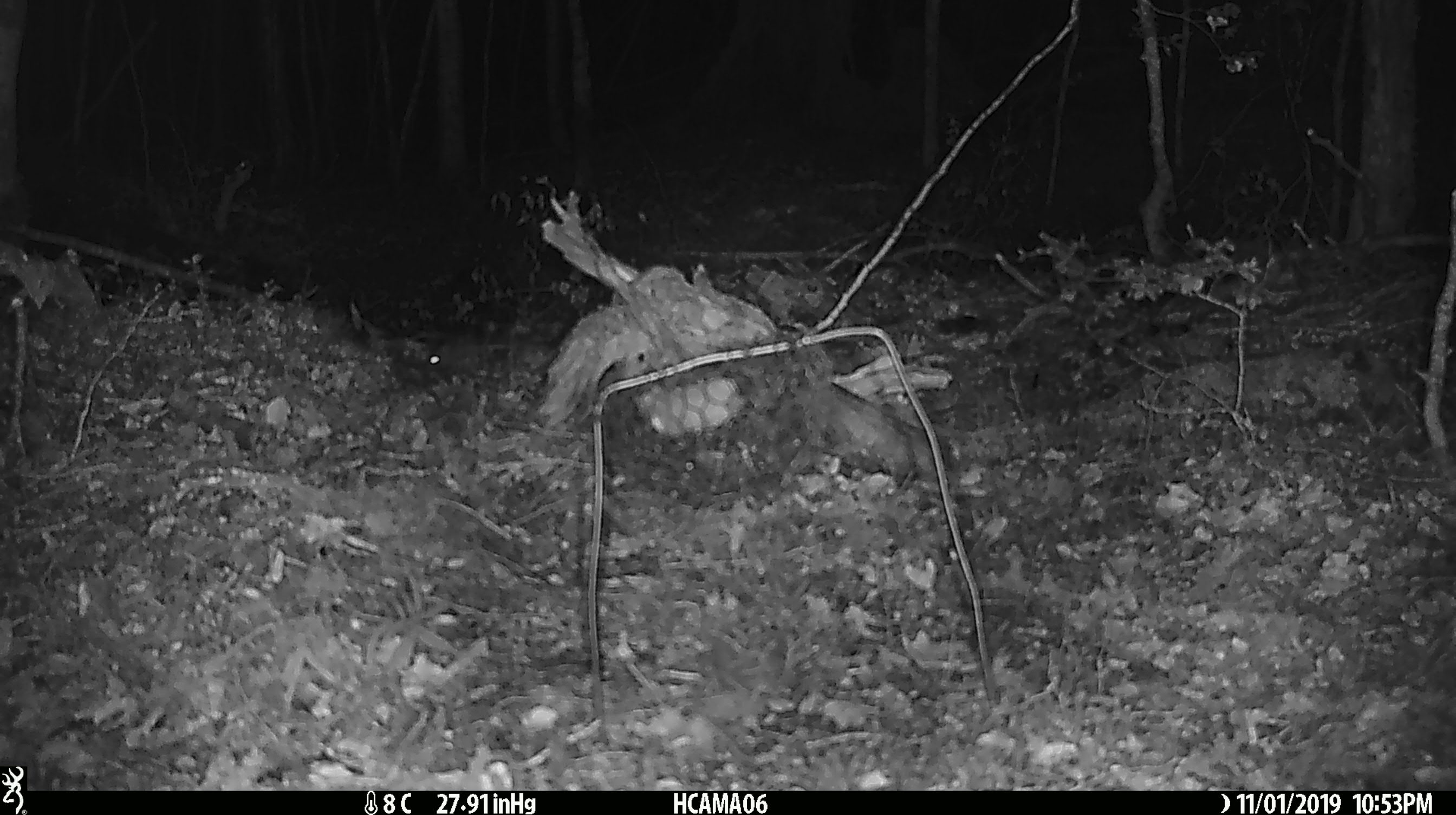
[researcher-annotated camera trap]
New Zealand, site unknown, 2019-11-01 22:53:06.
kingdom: Animalia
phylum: Chordata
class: Mammalia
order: Rodentia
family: Muridae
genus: Mus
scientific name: Mus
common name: mouse